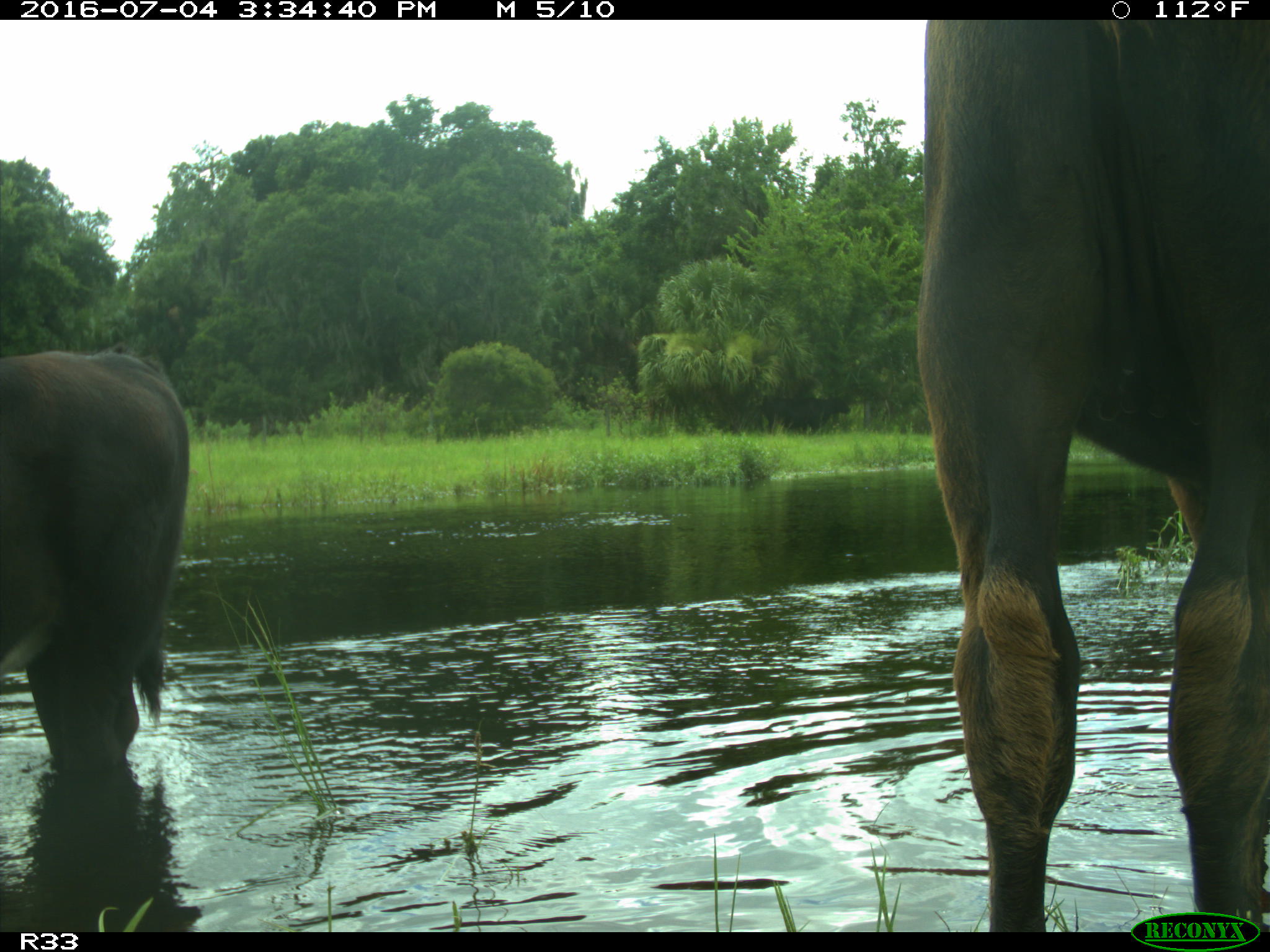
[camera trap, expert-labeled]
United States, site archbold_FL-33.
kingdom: Animalia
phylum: Chordata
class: Mammalia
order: Artiodactyla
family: Bovidae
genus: Bos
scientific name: Bos taurus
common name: domestic cow